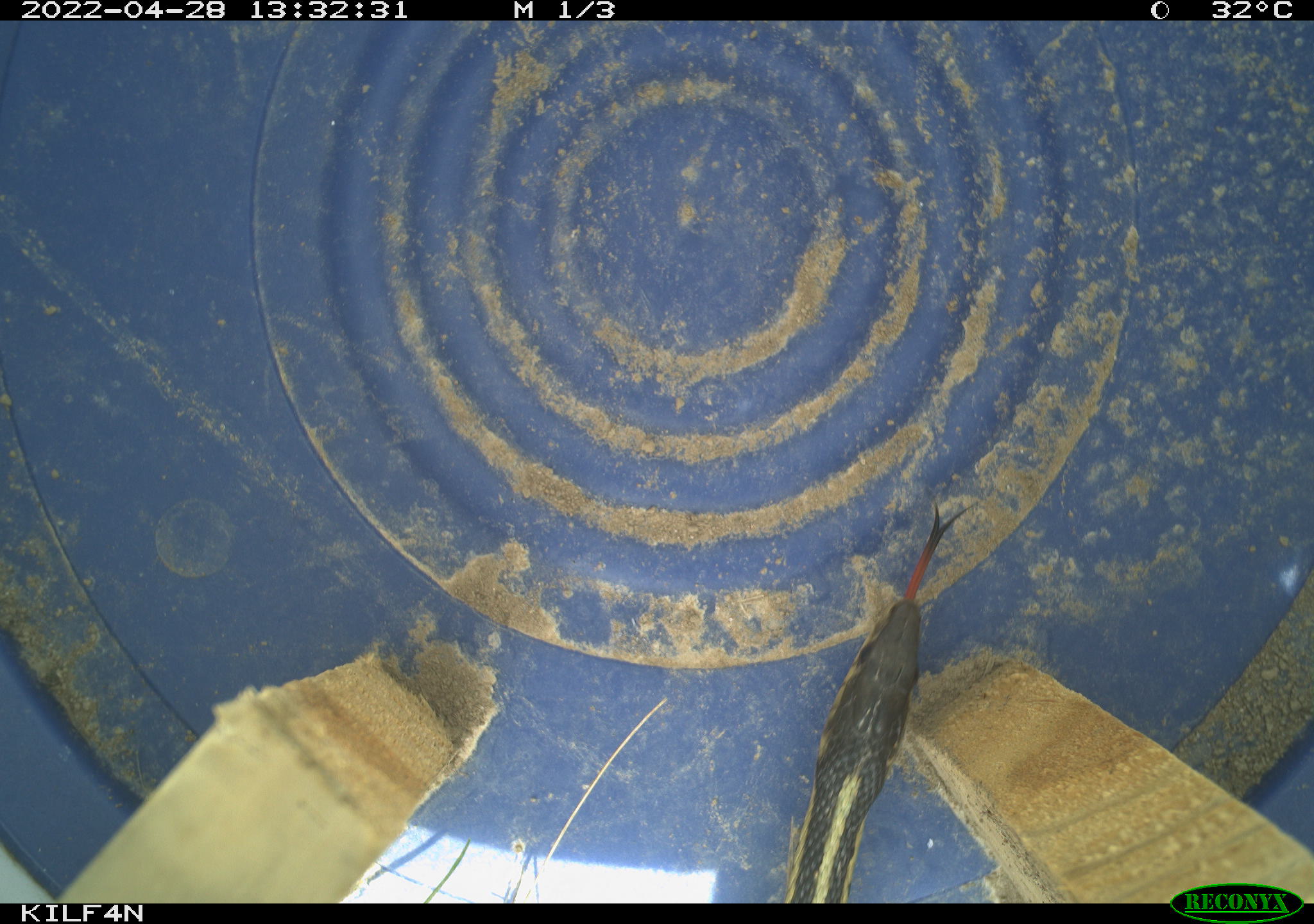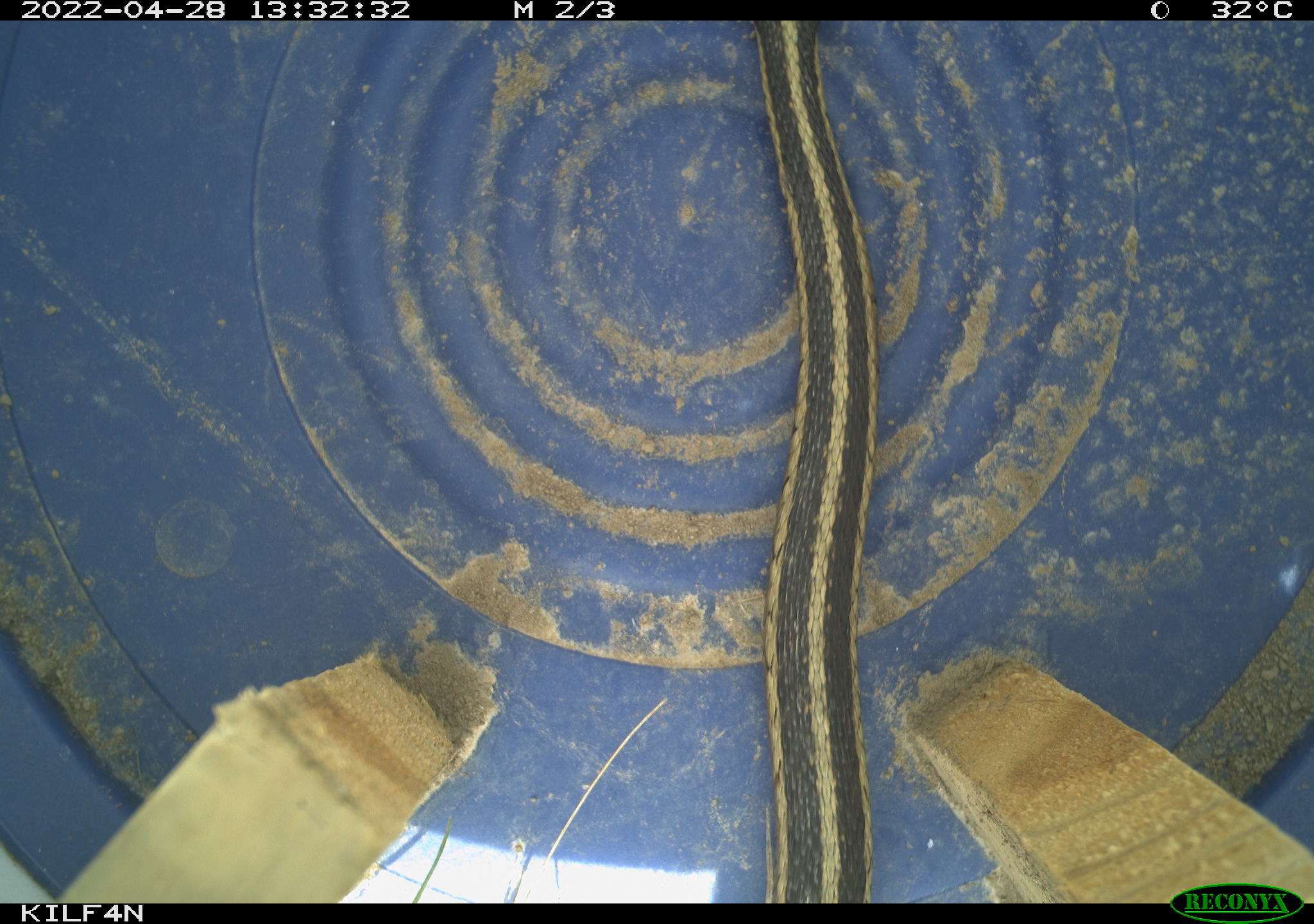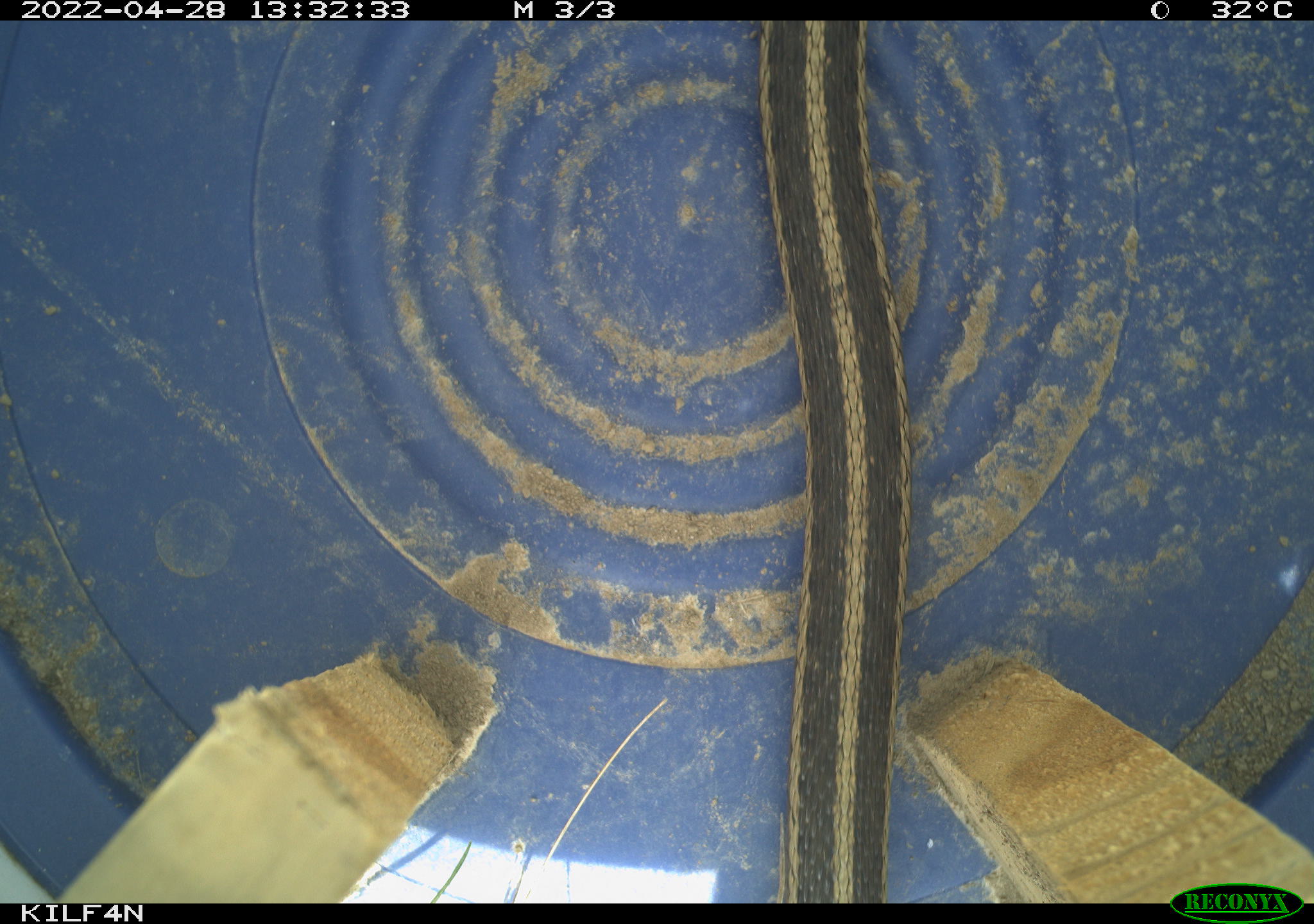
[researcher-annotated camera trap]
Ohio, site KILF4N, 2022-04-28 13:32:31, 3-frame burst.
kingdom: Animalia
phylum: Chordata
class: Reptilia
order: Squamata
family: Colubridae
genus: Thamnophis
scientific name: Thamnophis sirtalis sirtalis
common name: eastern gartersnake